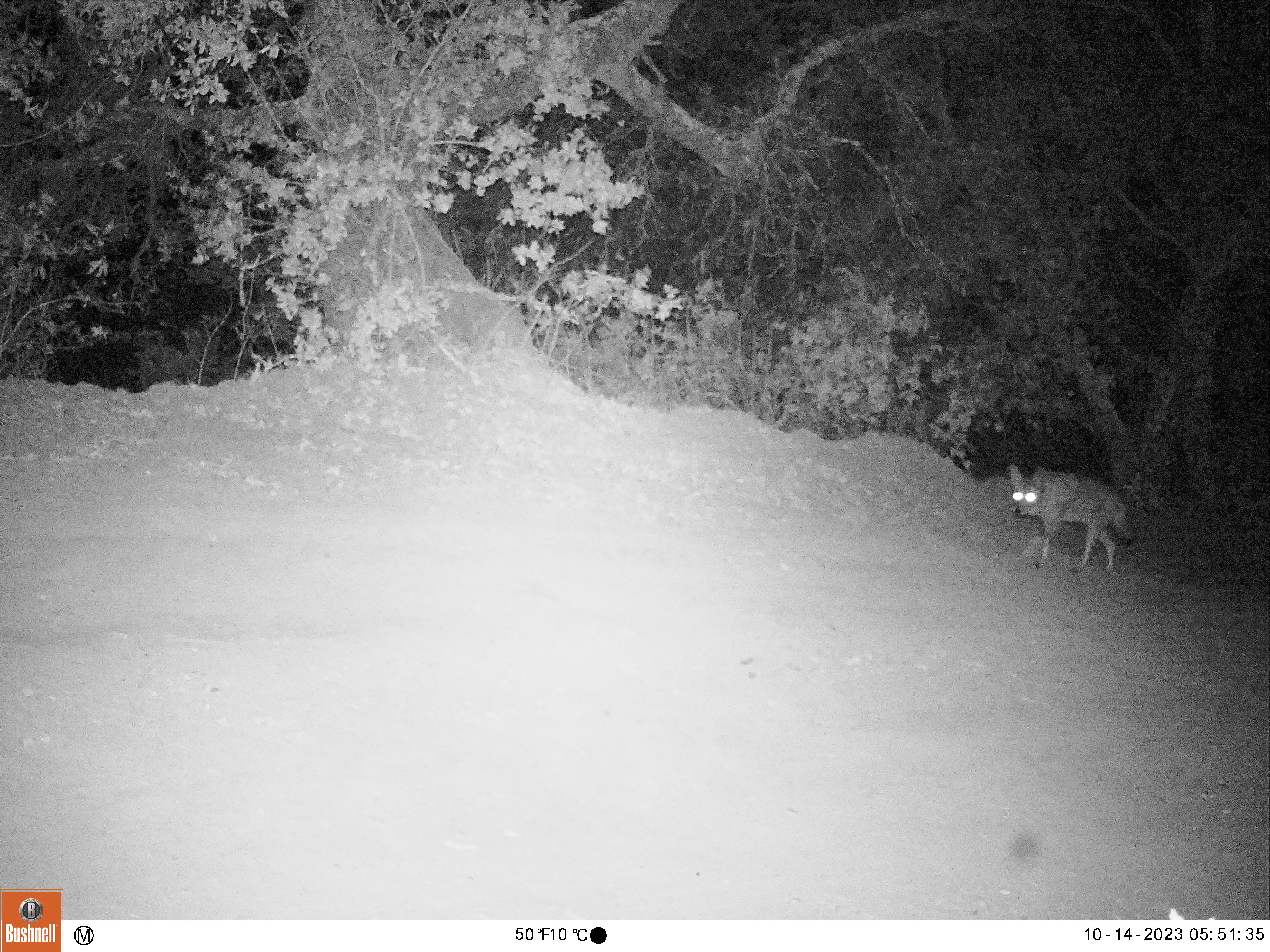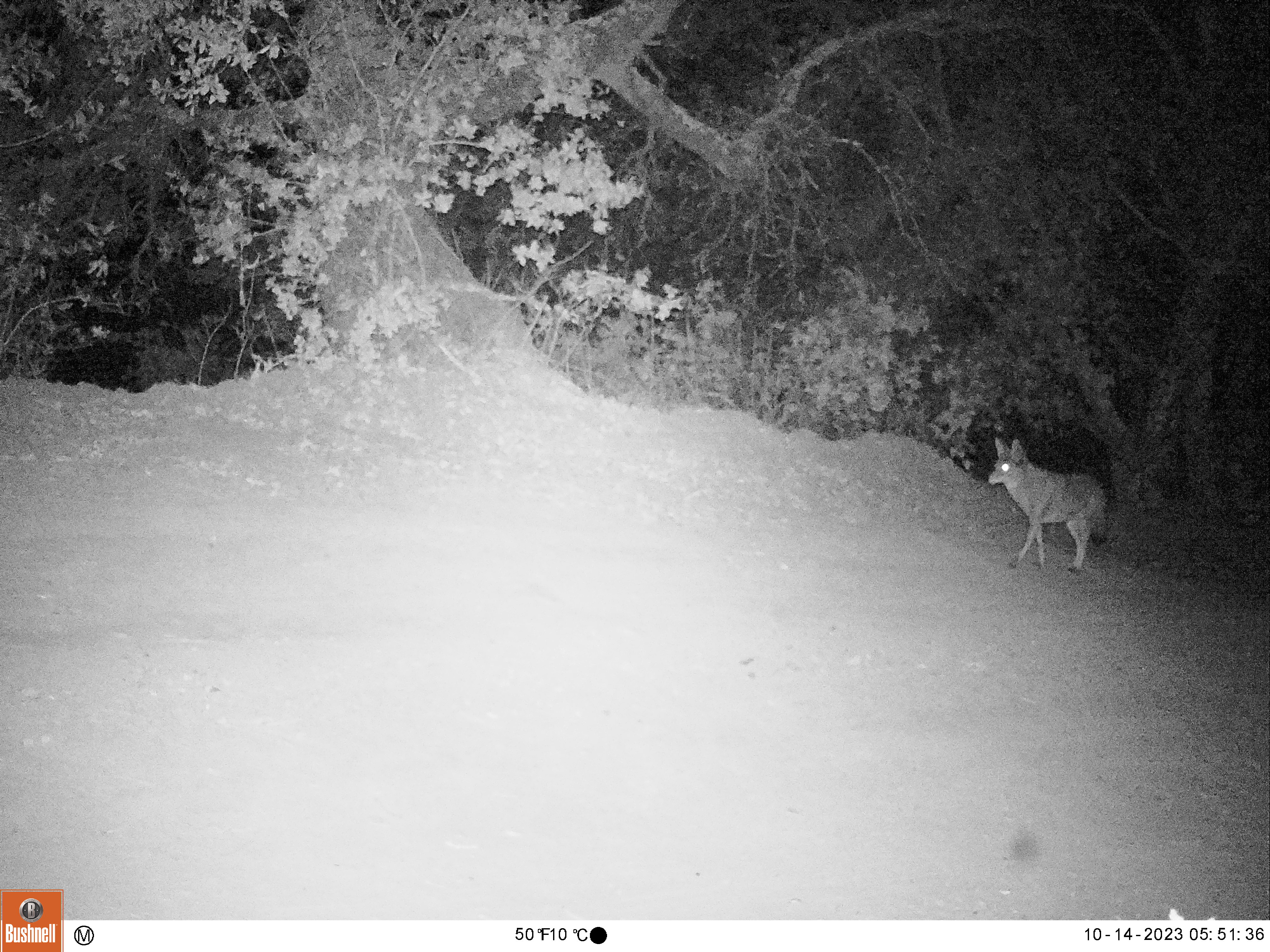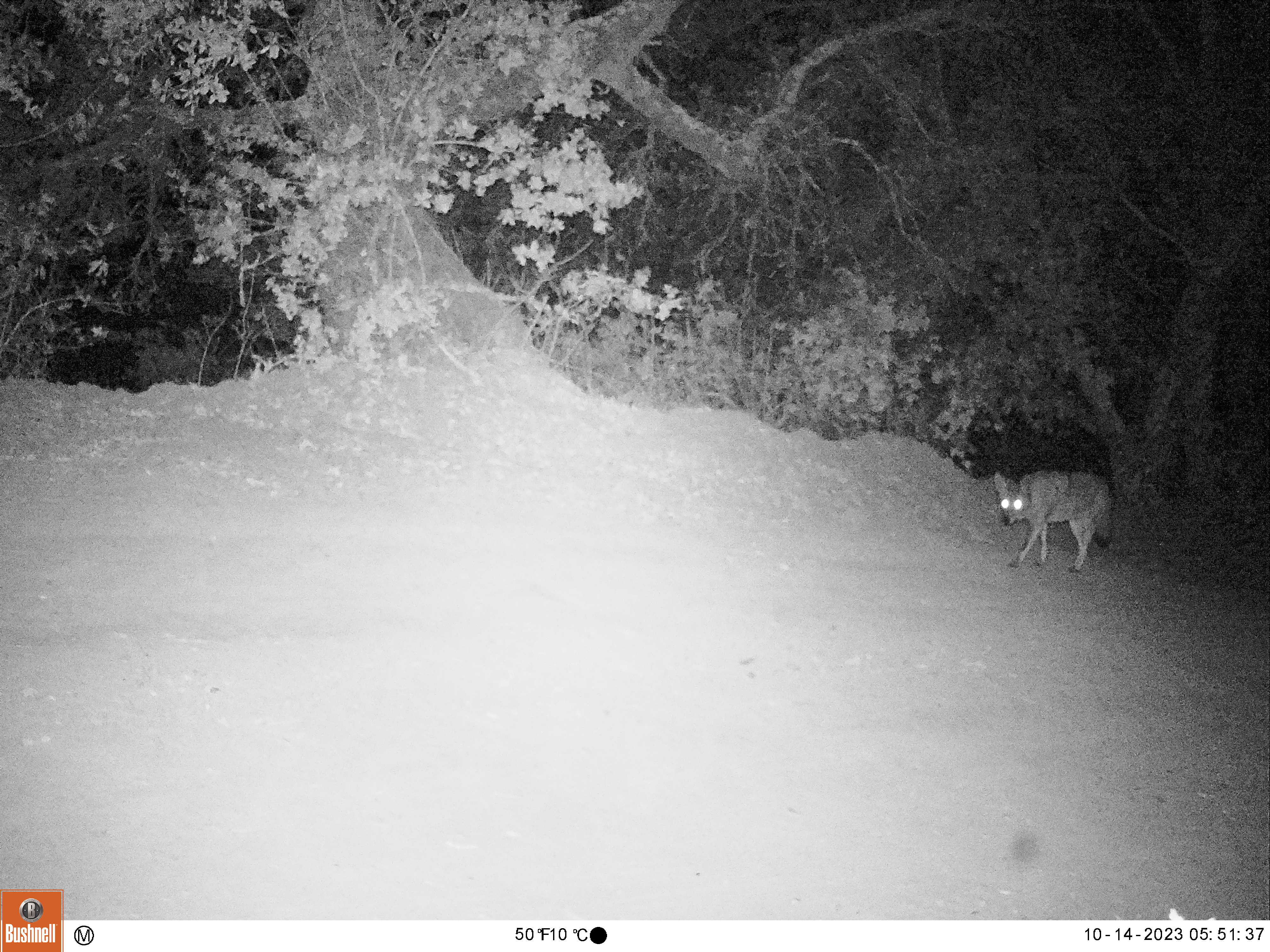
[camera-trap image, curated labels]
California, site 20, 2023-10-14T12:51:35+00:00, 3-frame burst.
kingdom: Animalia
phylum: Chordata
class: Mammalia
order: Carnivora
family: Canidae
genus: Canis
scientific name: Canis latrans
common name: coyote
Coyote (Canis latrans).